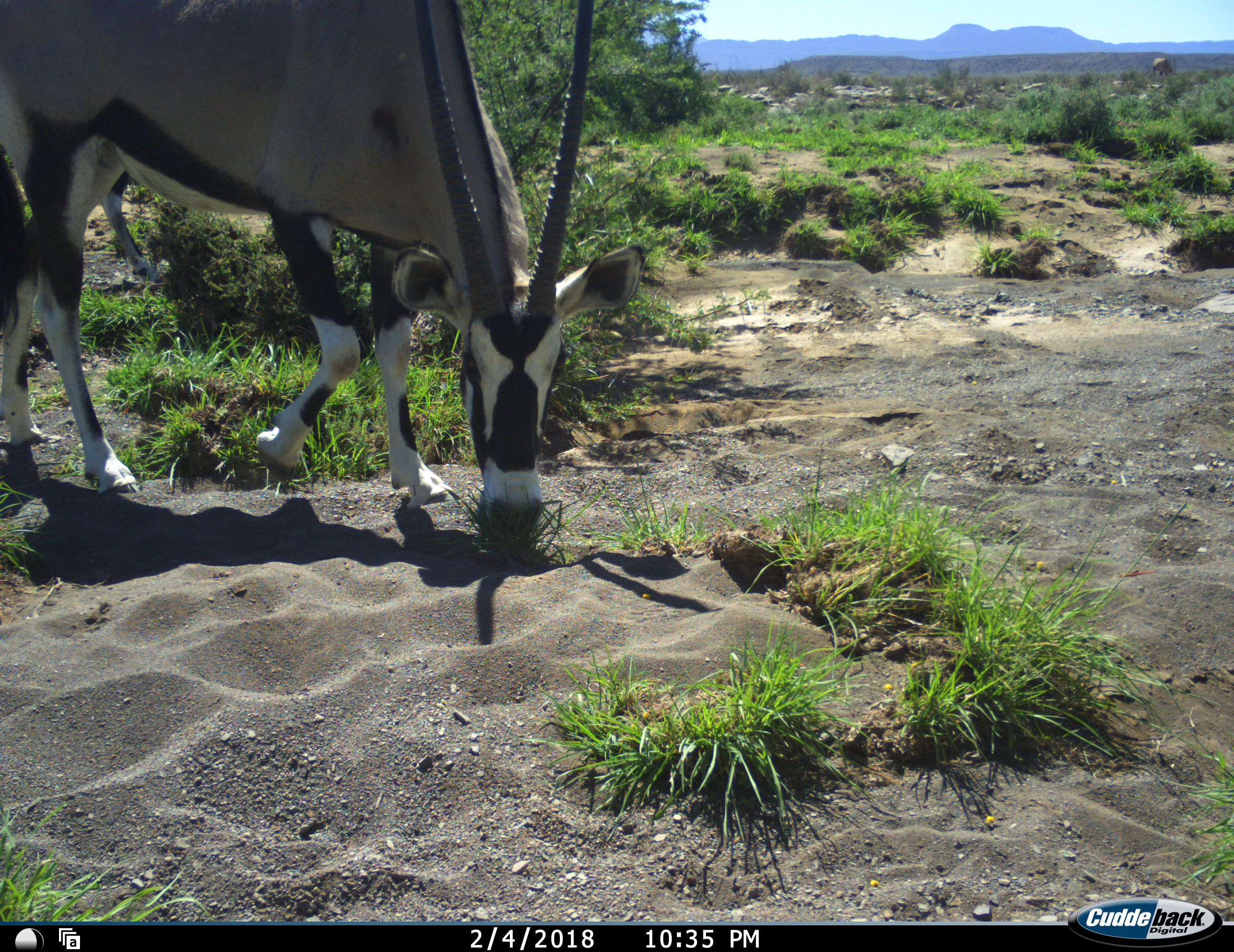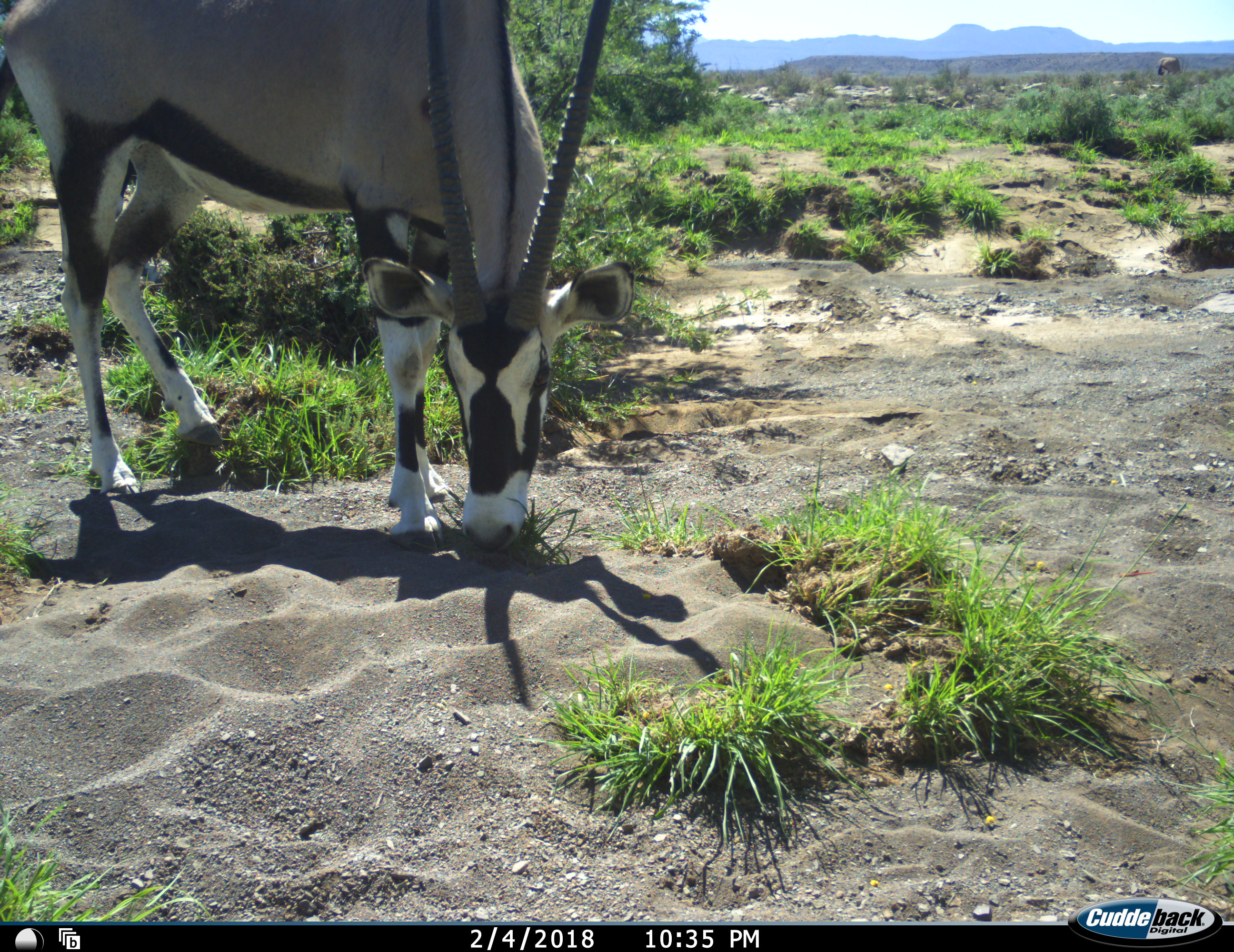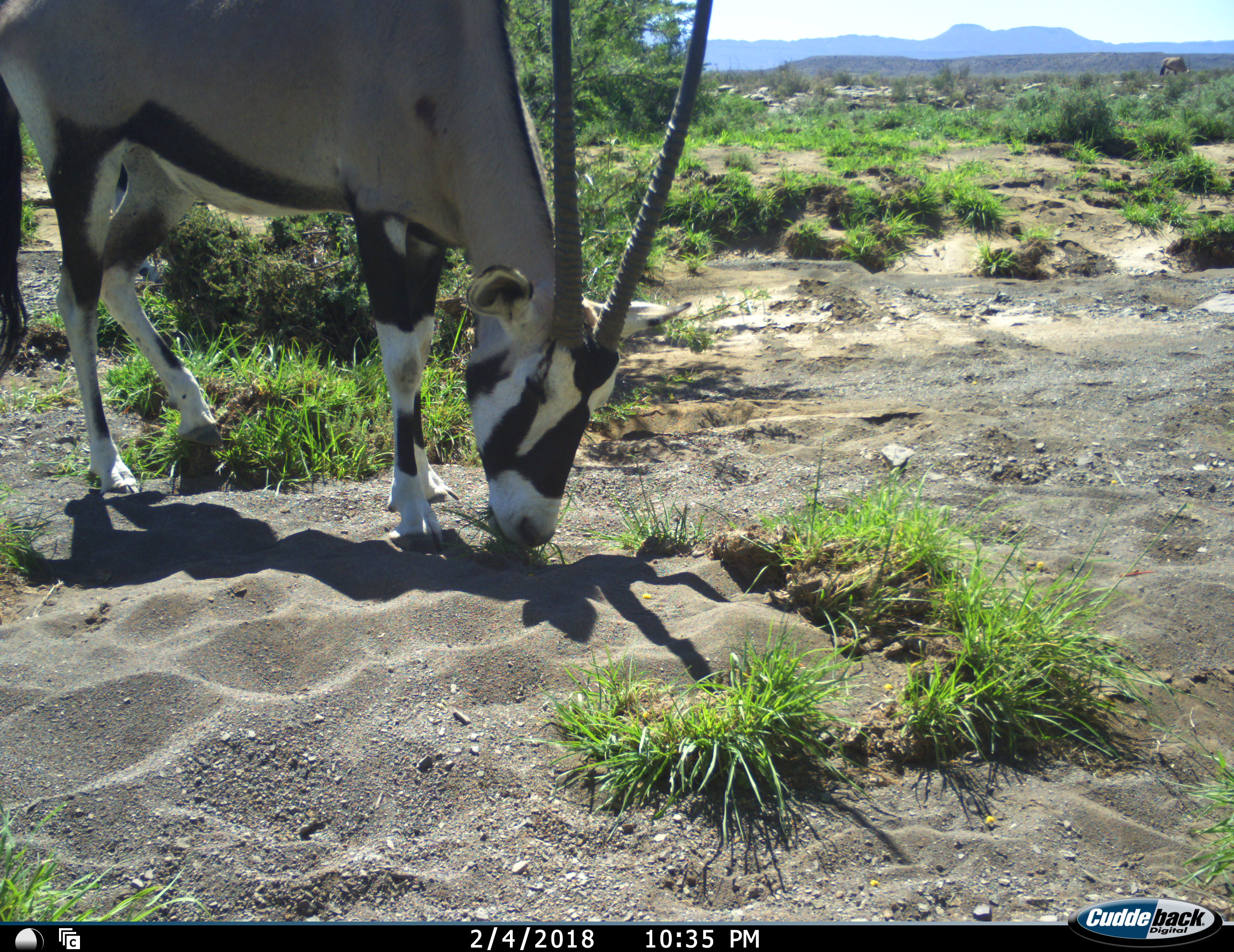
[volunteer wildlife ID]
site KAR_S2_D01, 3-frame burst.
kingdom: Animalia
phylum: Chordata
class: Mammalia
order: Artiodactyla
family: Bovidae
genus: Oryx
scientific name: Oryx gazella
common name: gemsbok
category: oryx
Oryx (gemsbok) (Oryx gazella), count 1. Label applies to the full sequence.